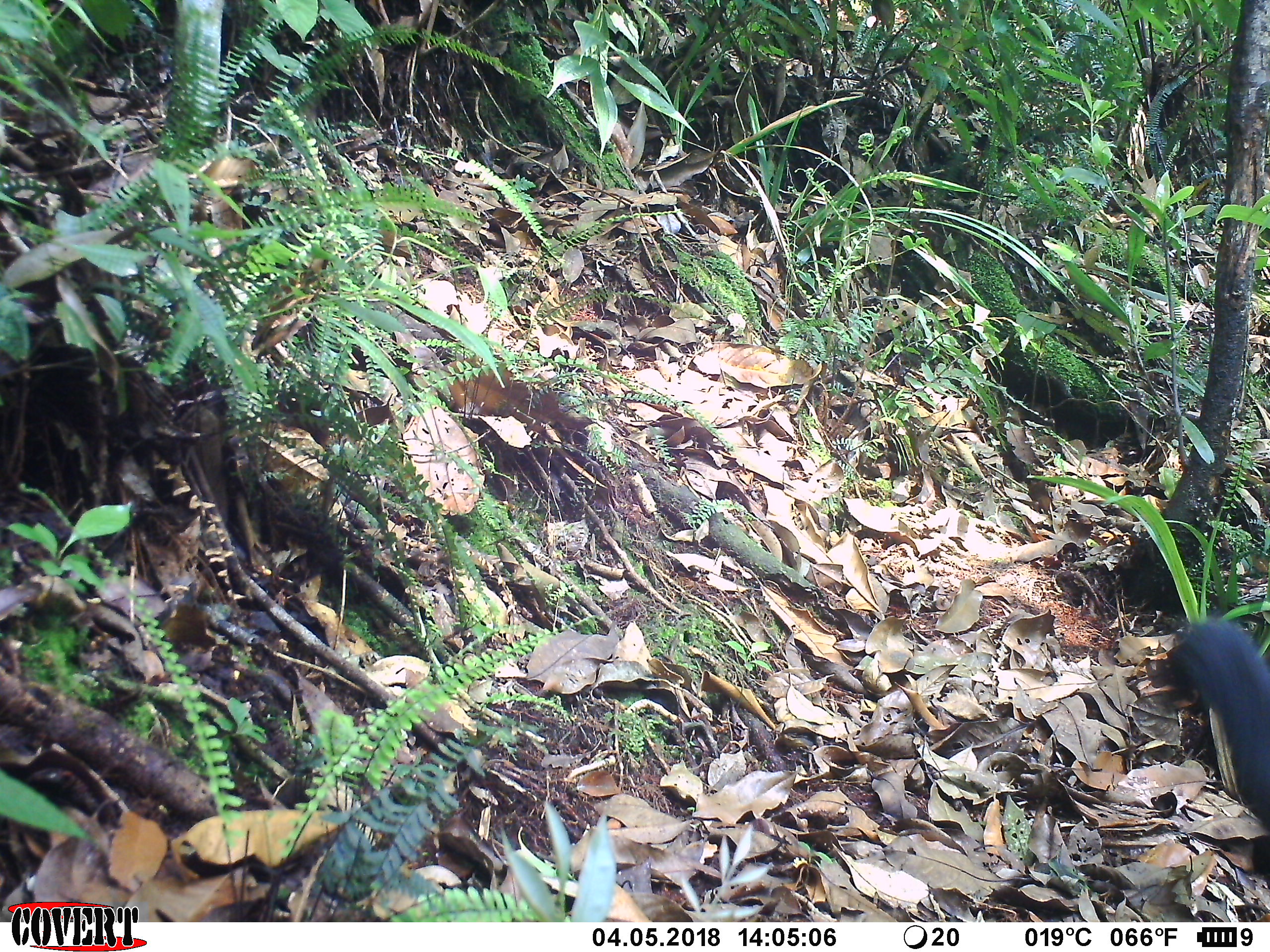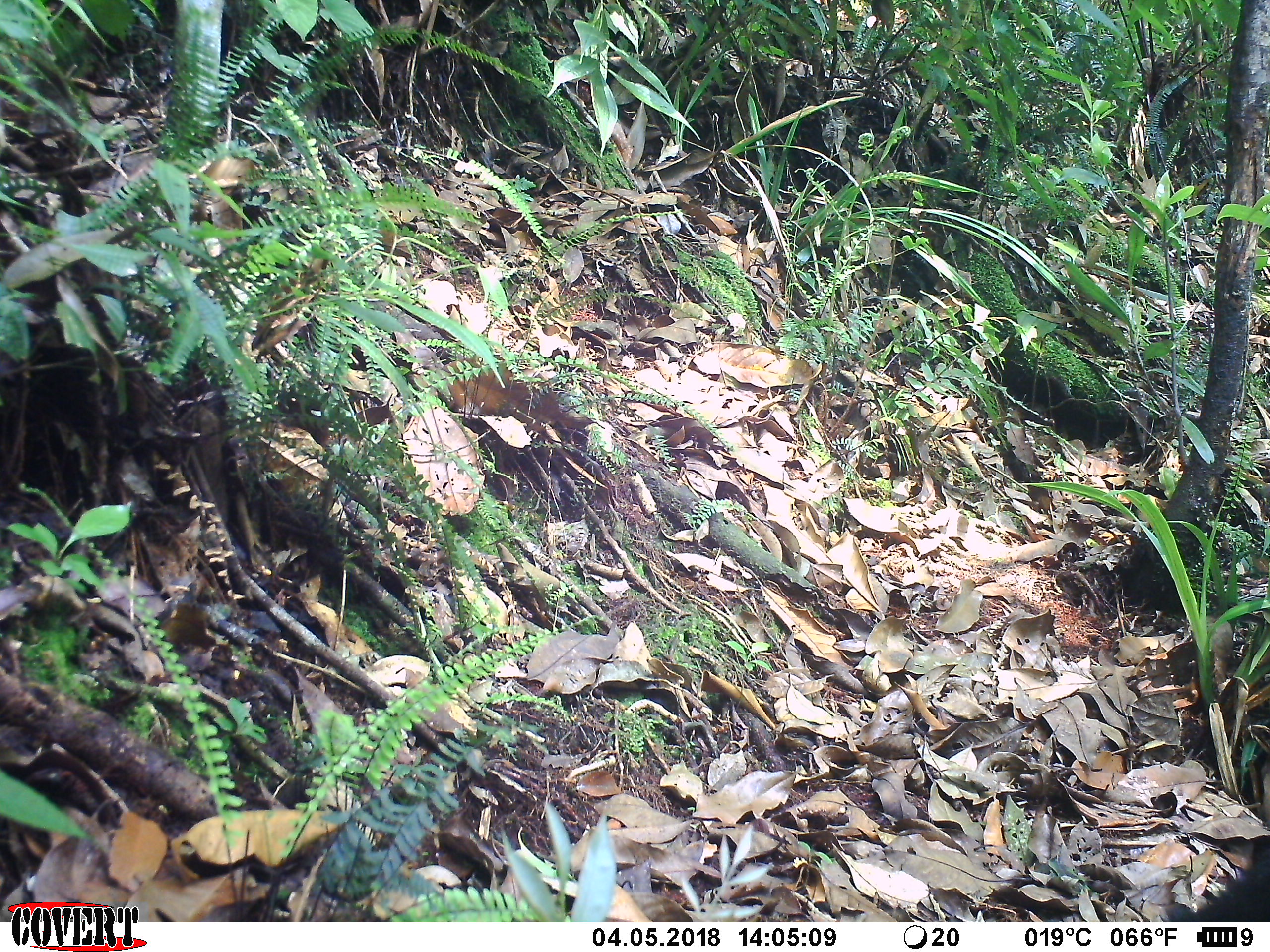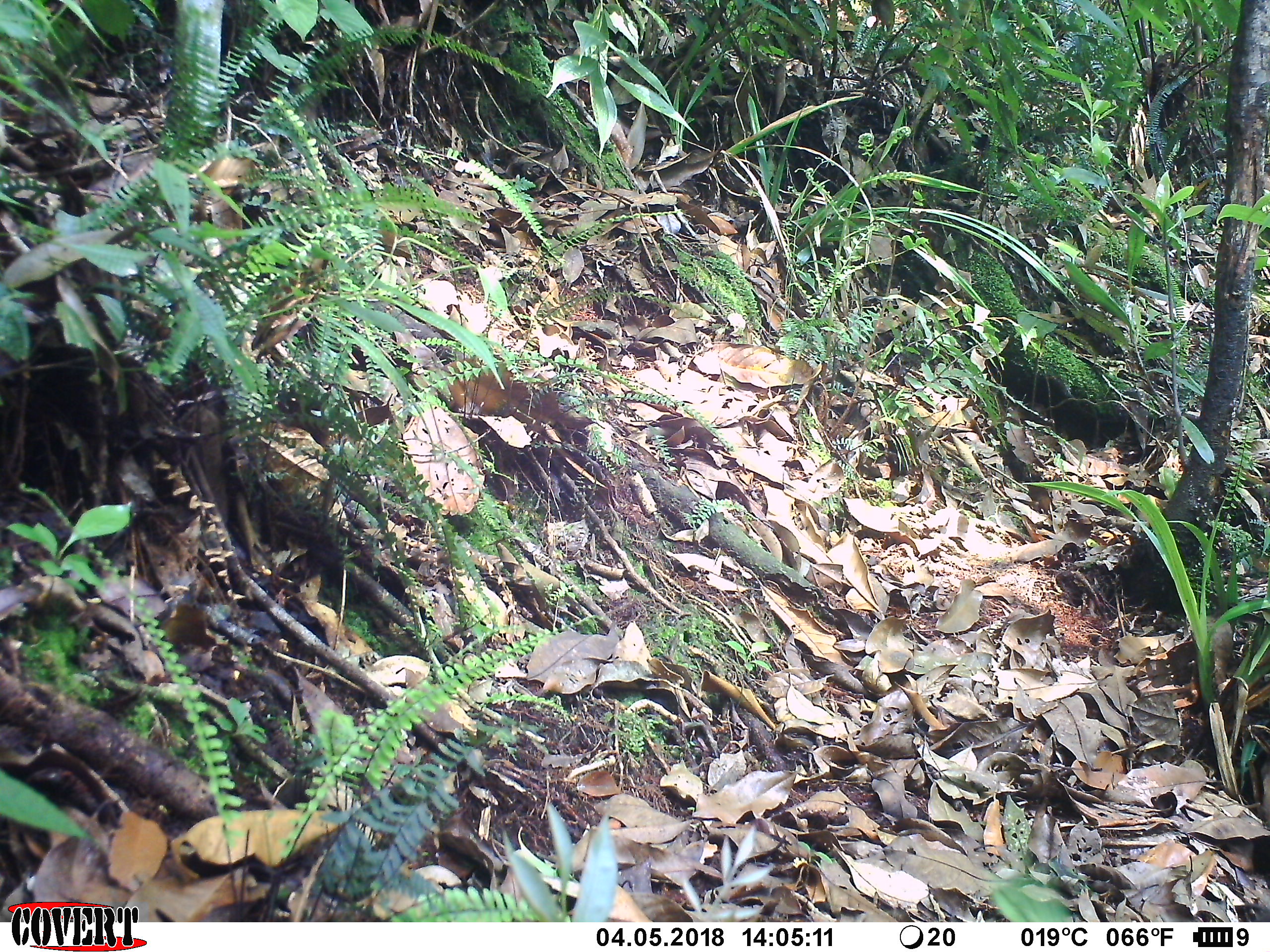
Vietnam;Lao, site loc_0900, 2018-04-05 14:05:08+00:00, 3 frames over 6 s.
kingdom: Animalia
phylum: Chordata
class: Mammalia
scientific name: Mammalia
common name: mammal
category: unidentified mammal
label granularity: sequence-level